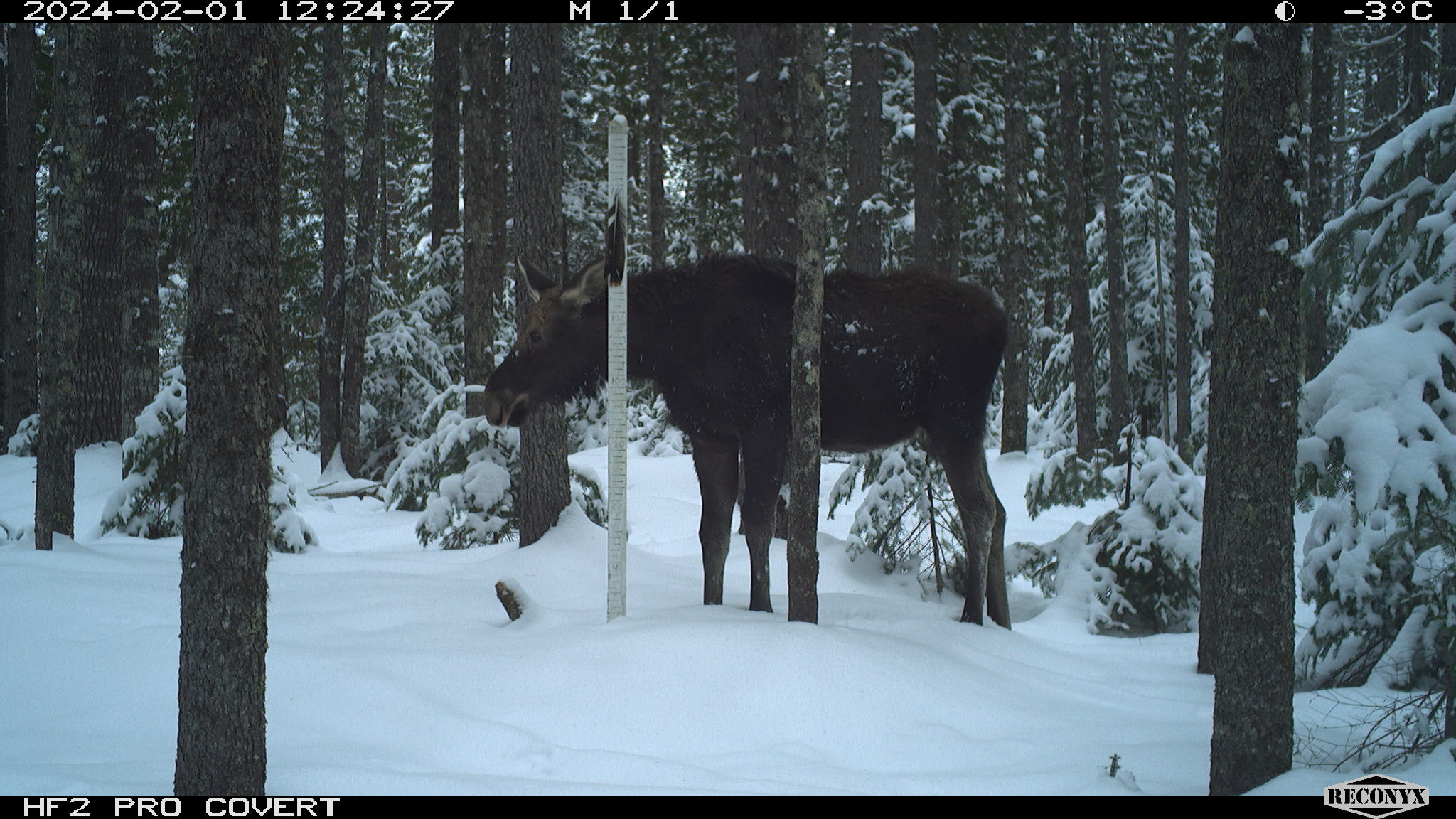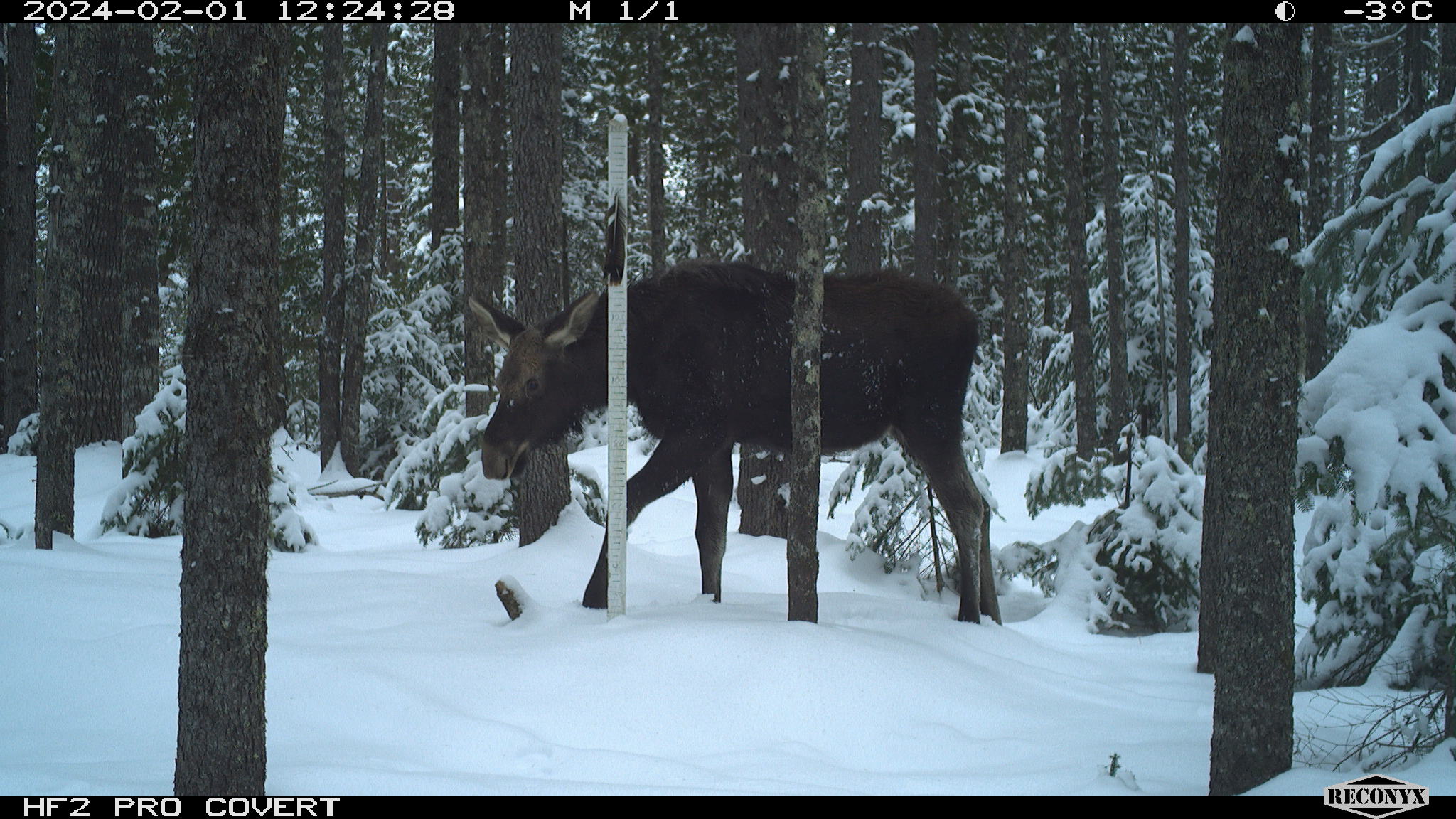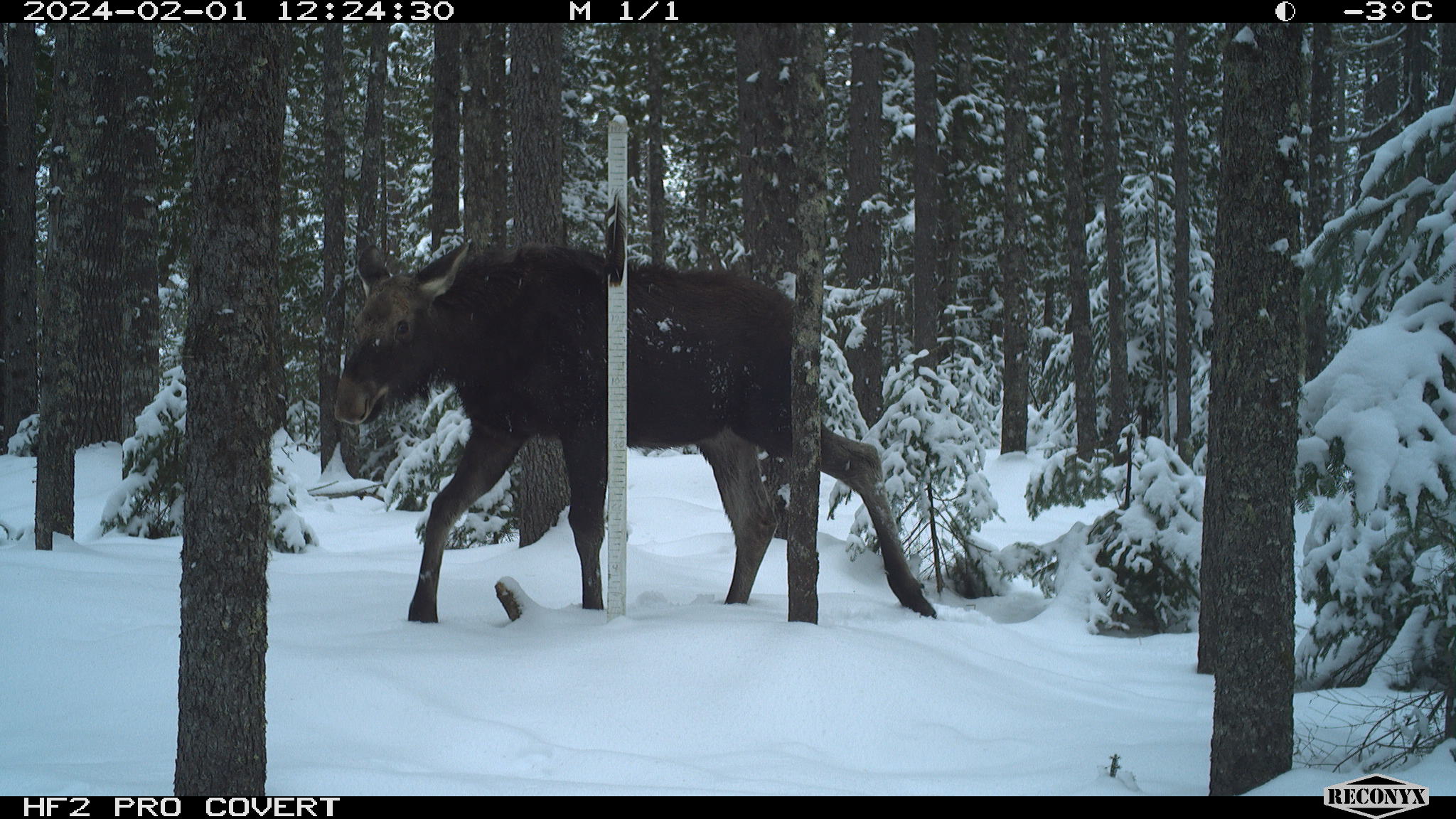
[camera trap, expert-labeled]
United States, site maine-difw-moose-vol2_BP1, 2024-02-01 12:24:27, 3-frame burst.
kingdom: Animalia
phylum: Chordata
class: Mammalia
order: Artiodactyla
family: Cervidae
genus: Alces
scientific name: Alces alces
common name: moose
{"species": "moose (Alces alces)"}